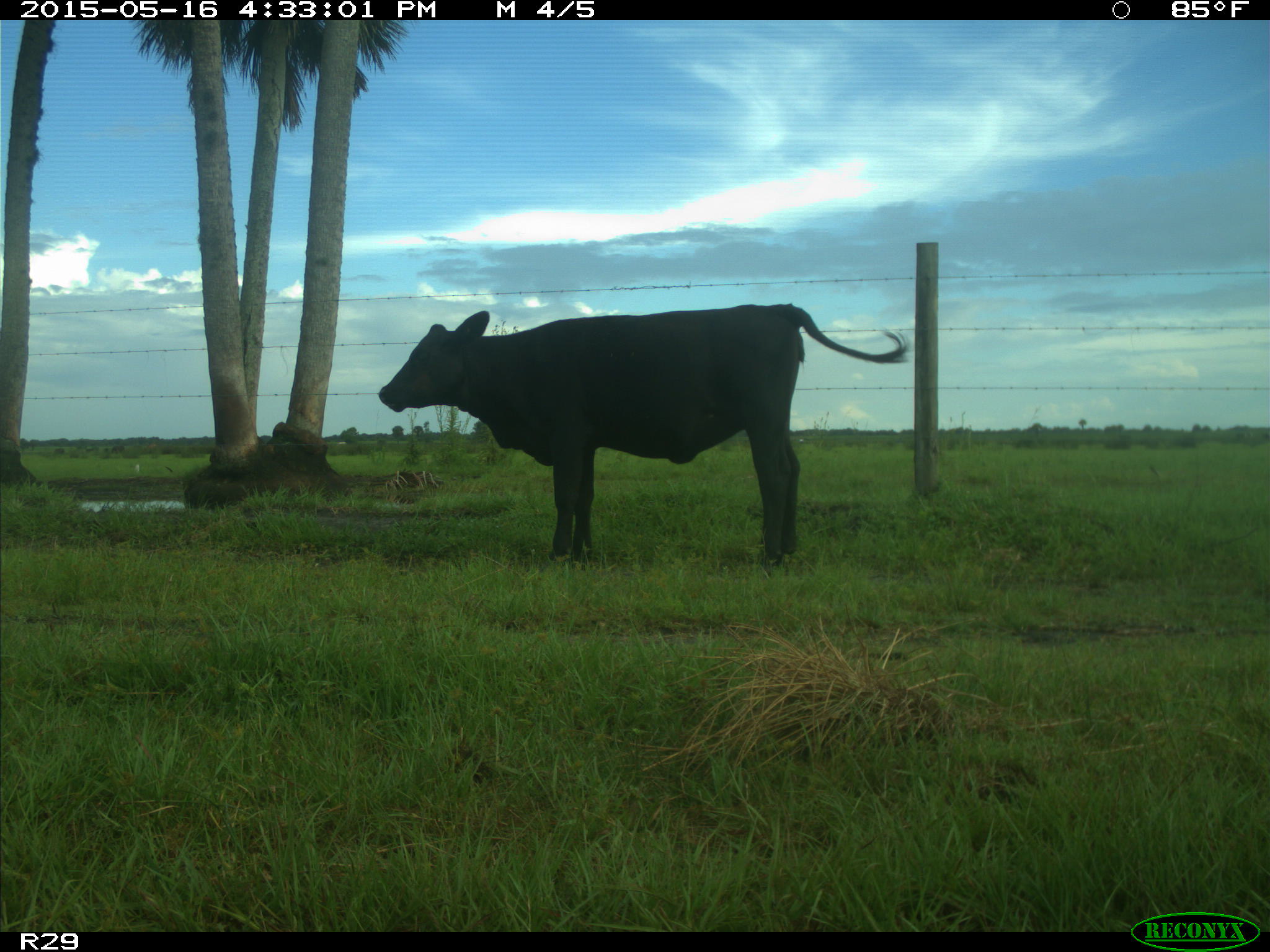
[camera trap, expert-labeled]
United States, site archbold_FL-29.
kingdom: Animalia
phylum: Chordata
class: Mammalia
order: Artiodactyla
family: Bovidae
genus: Bos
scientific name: Bos taurus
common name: domestic cow